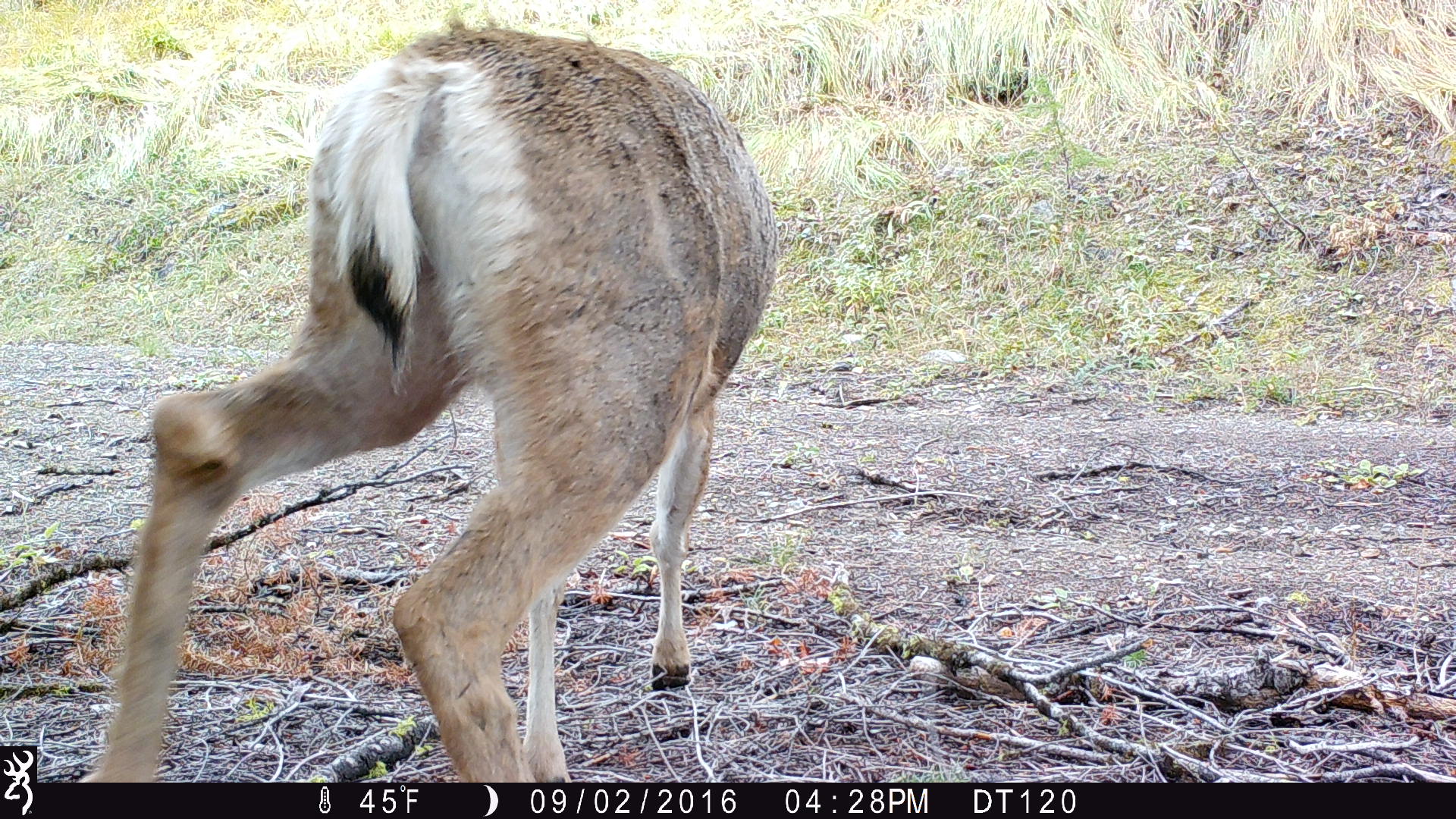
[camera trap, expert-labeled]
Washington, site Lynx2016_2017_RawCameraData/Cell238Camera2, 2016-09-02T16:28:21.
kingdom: Animalia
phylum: Chordata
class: Mammalia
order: Artiodactyla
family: Cervidae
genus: Odocoileus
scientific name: Odocoileus hemionus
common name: mule deer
Odocoileus hemionus (mule deer). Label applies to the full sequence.